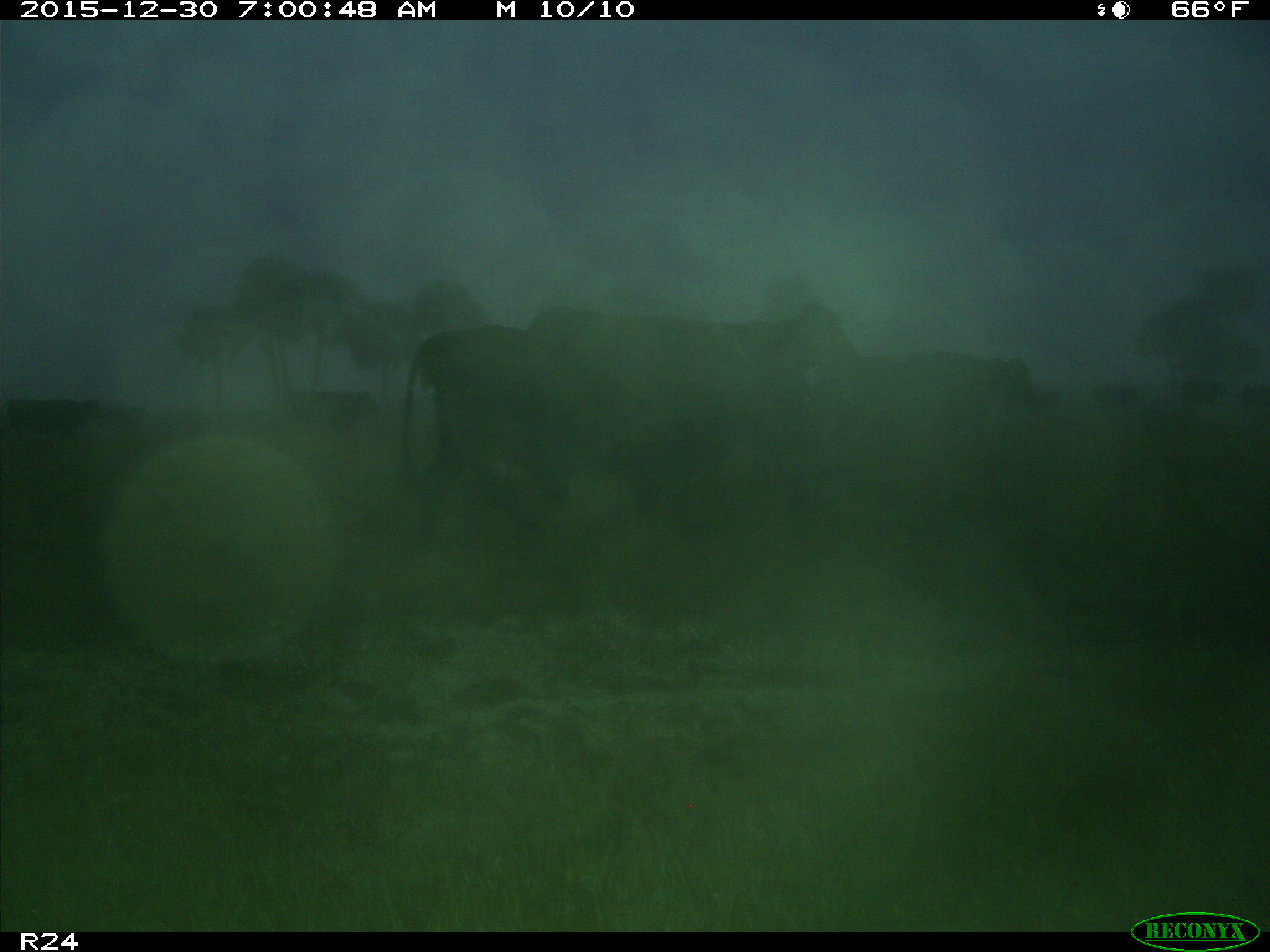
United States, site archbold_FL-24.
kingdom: Animalia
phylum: Chordata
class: Mammalia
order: Artiodactyla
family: Bovidae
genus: Bos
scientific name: Bos taurus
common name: domestic cow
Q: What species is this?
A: Bos taurus (domestic cow).